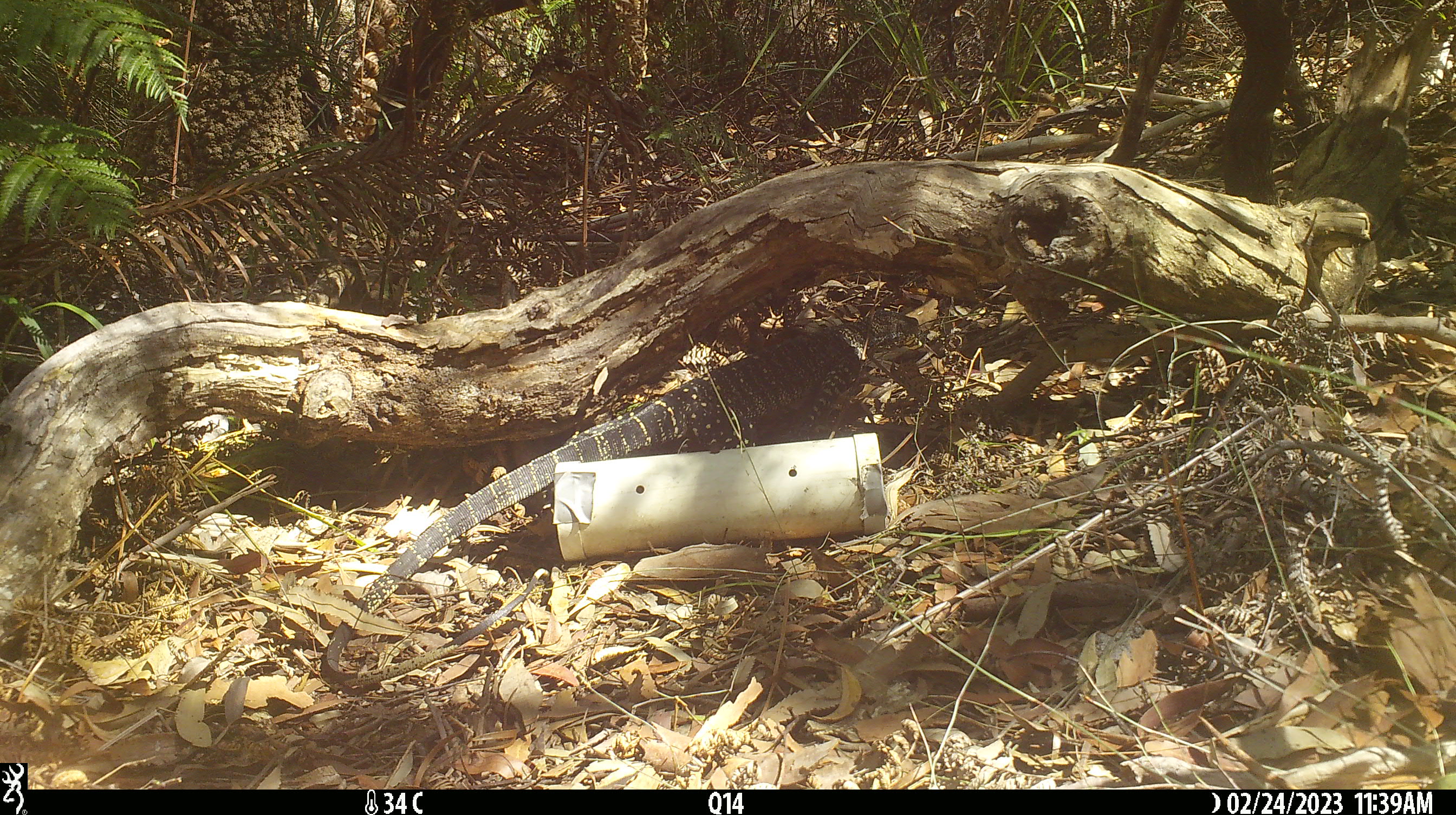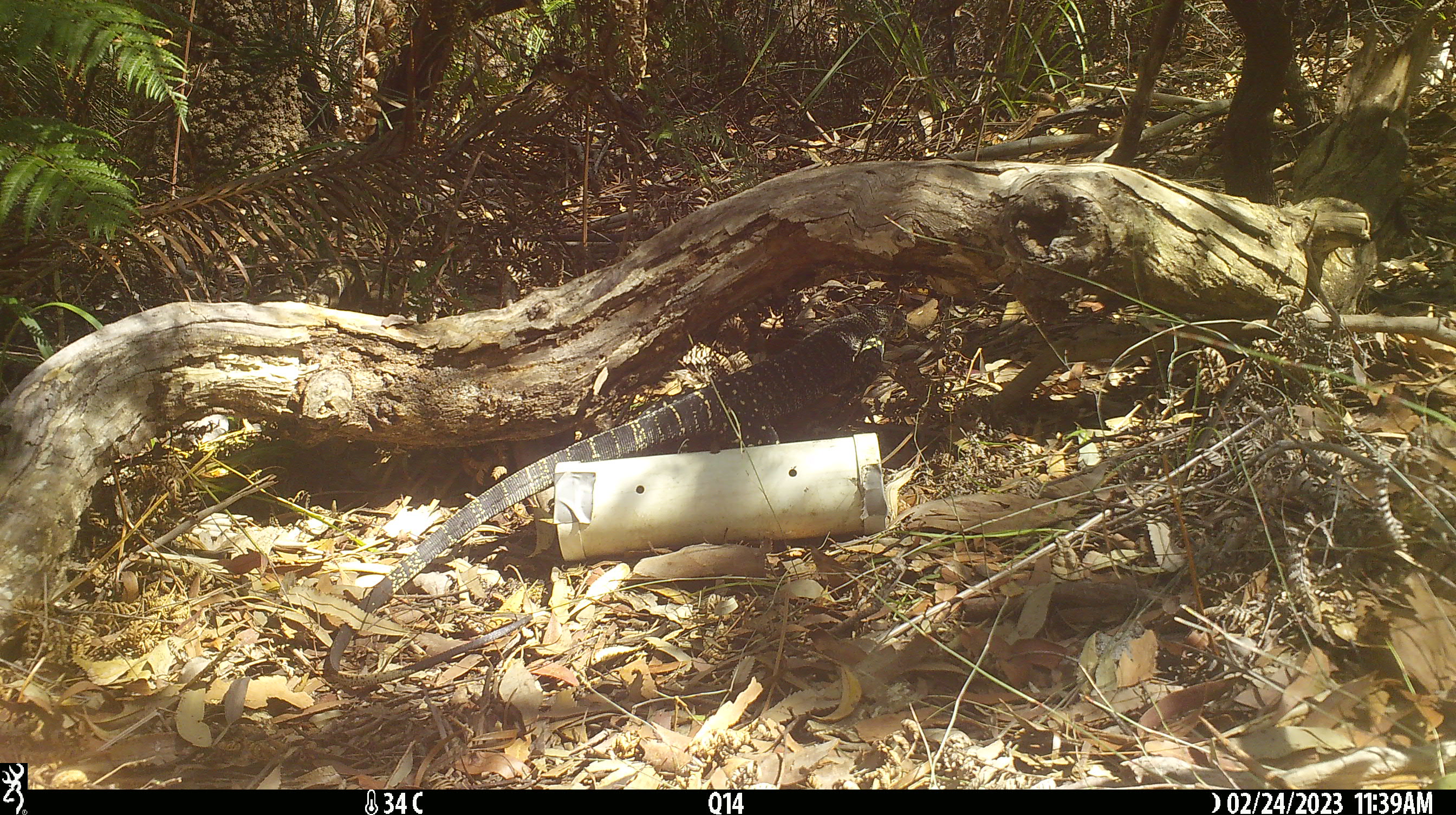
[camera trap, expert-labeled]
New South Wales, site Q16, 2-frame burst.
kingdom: Animalia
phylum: Chordata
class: Reptilia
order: Squamata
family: Varanidae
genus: Varanus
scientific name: Varanus varius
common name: lace monitor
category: goanna